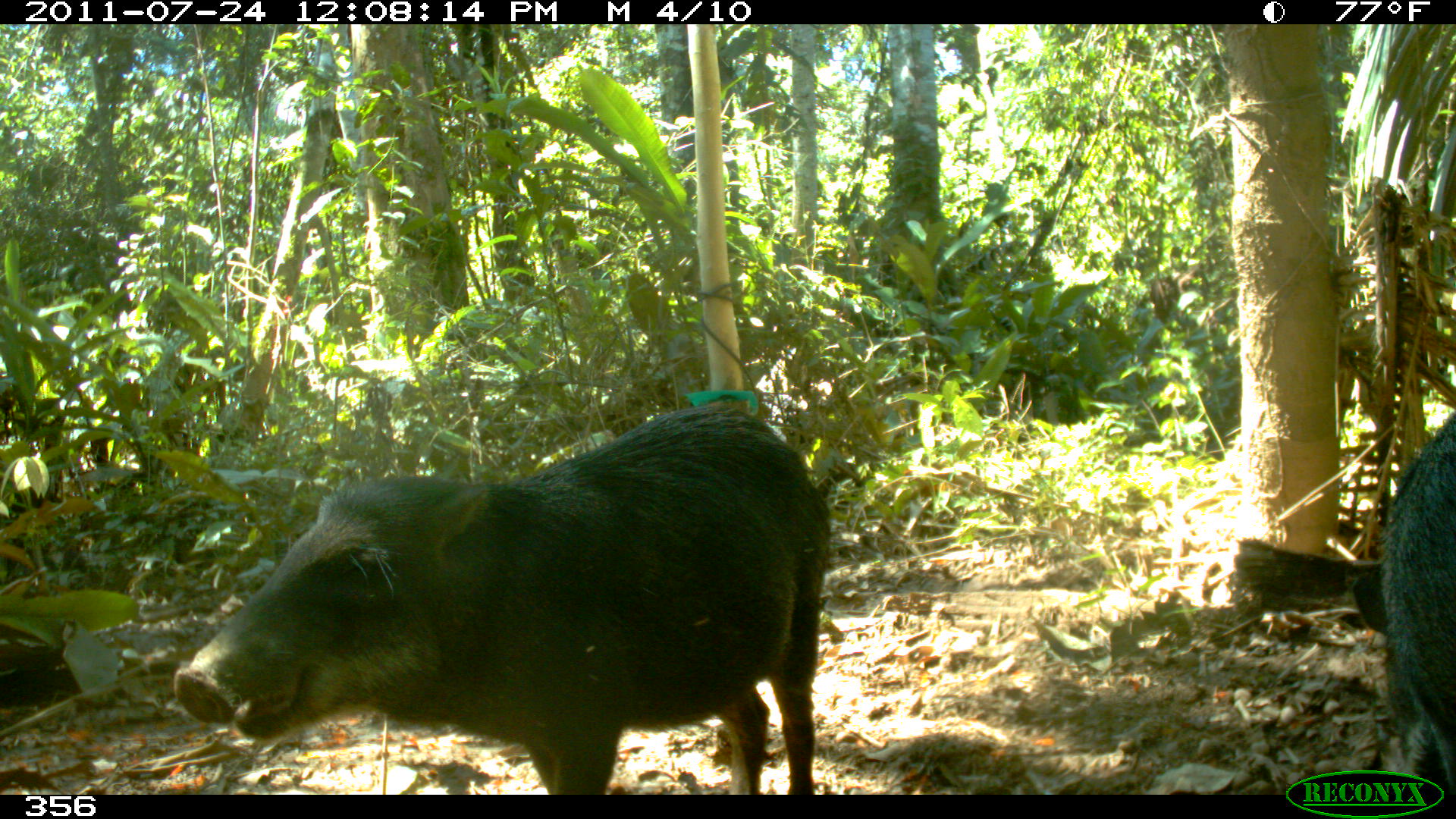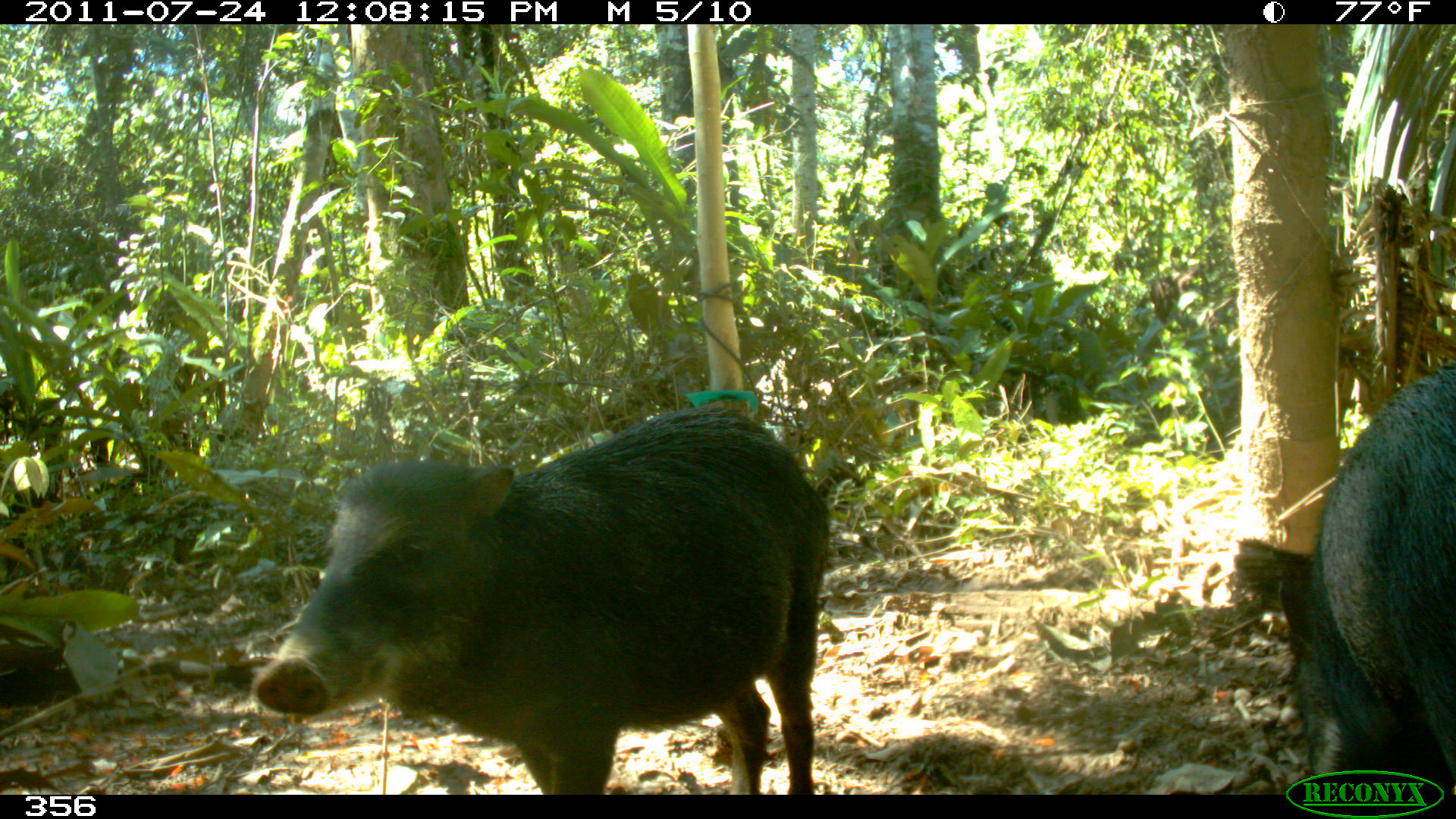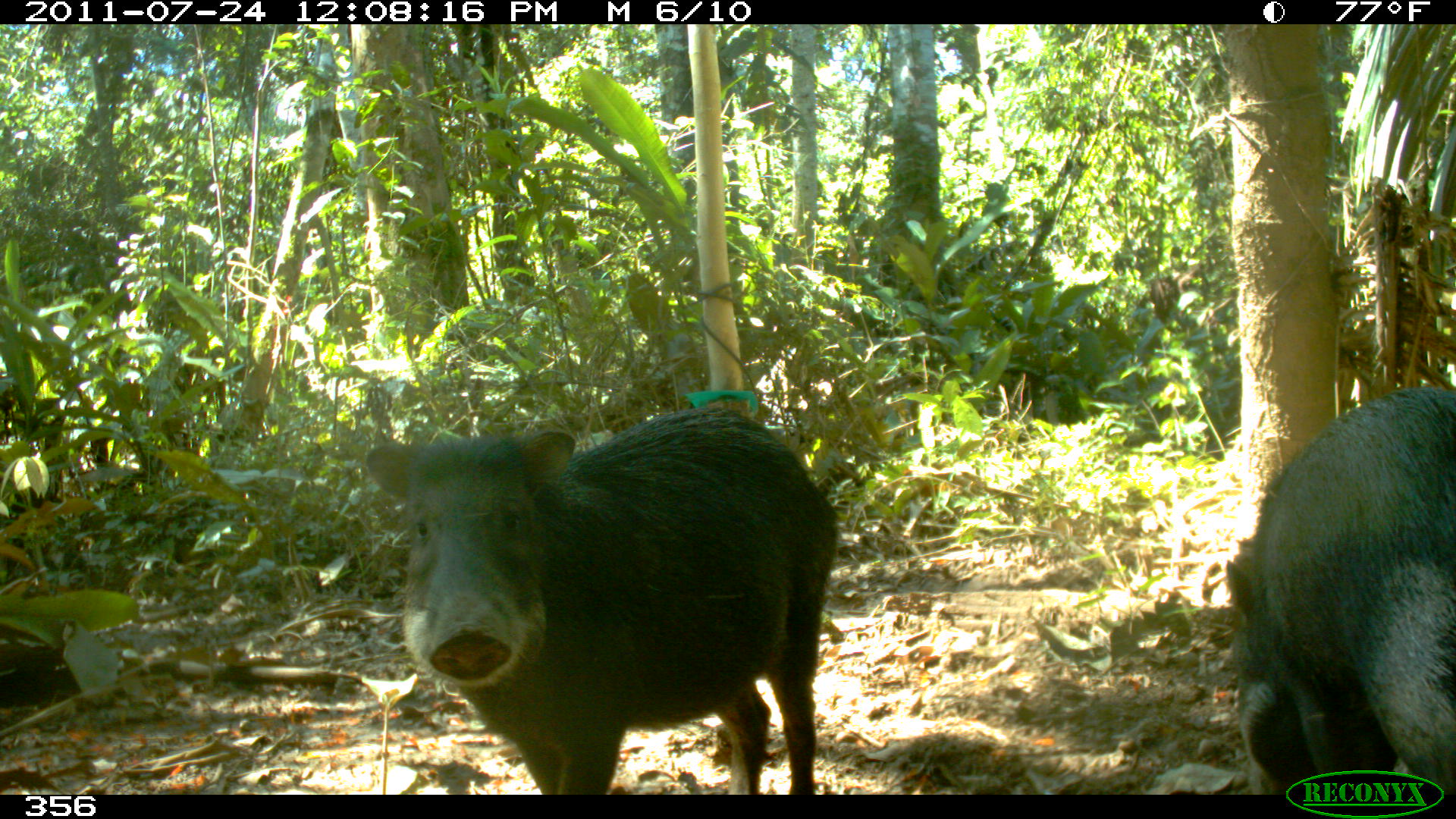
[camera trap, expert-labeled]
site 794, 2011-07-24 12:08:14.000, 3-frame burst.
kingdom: Animalia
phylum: Chordata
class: Mammalia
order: Artiodactyla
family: Tayassuidae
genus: Tayassu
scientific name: Tayassu pecari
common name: white-lipped peccary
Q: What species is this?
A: Tayassu pecari (white-lipped peccary).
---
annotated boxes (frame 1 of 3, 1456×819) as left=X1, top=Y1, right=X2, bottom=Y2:
tayassu pecari: left=174, top=393, right=828, bottom=794; left=1353, top=407, right=1455, bottom=787; left=1229, top=535, right=1394, bottom=641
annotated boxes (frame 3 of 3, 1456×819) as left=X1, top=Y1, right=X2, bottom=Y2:
tayassu pecari: left=367, top=406, right=836, bottom=791; left=1225, top=387, right=1455, bottom=791